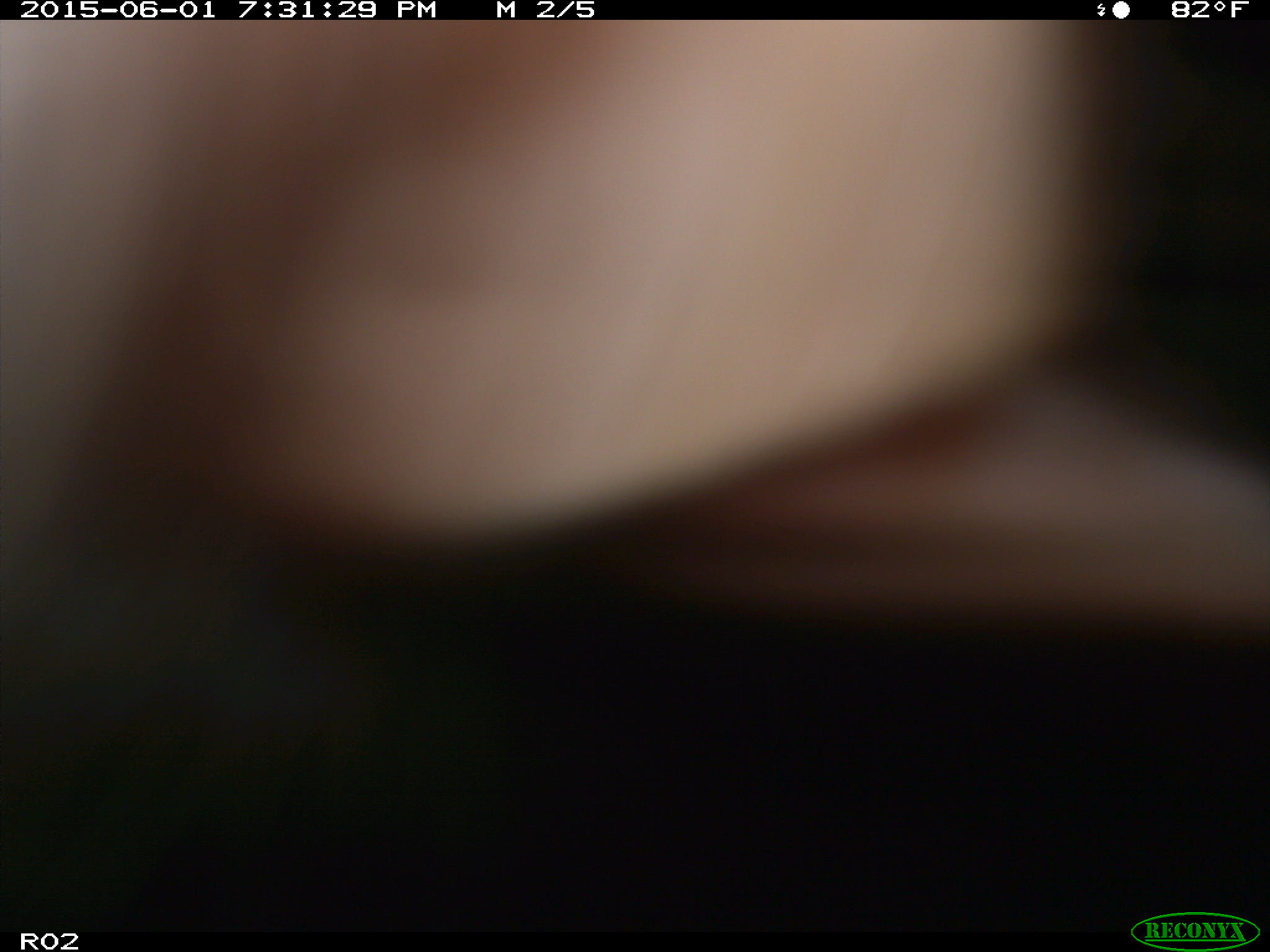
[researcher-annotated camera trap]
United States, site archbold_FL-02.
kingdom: Animalia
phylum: Chordata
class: Mammalia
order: Artiodactyla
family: Bovidae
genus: Bos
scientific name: Bos taurus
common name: domestic cow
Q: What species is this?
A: Bos taurus (domestic cow).